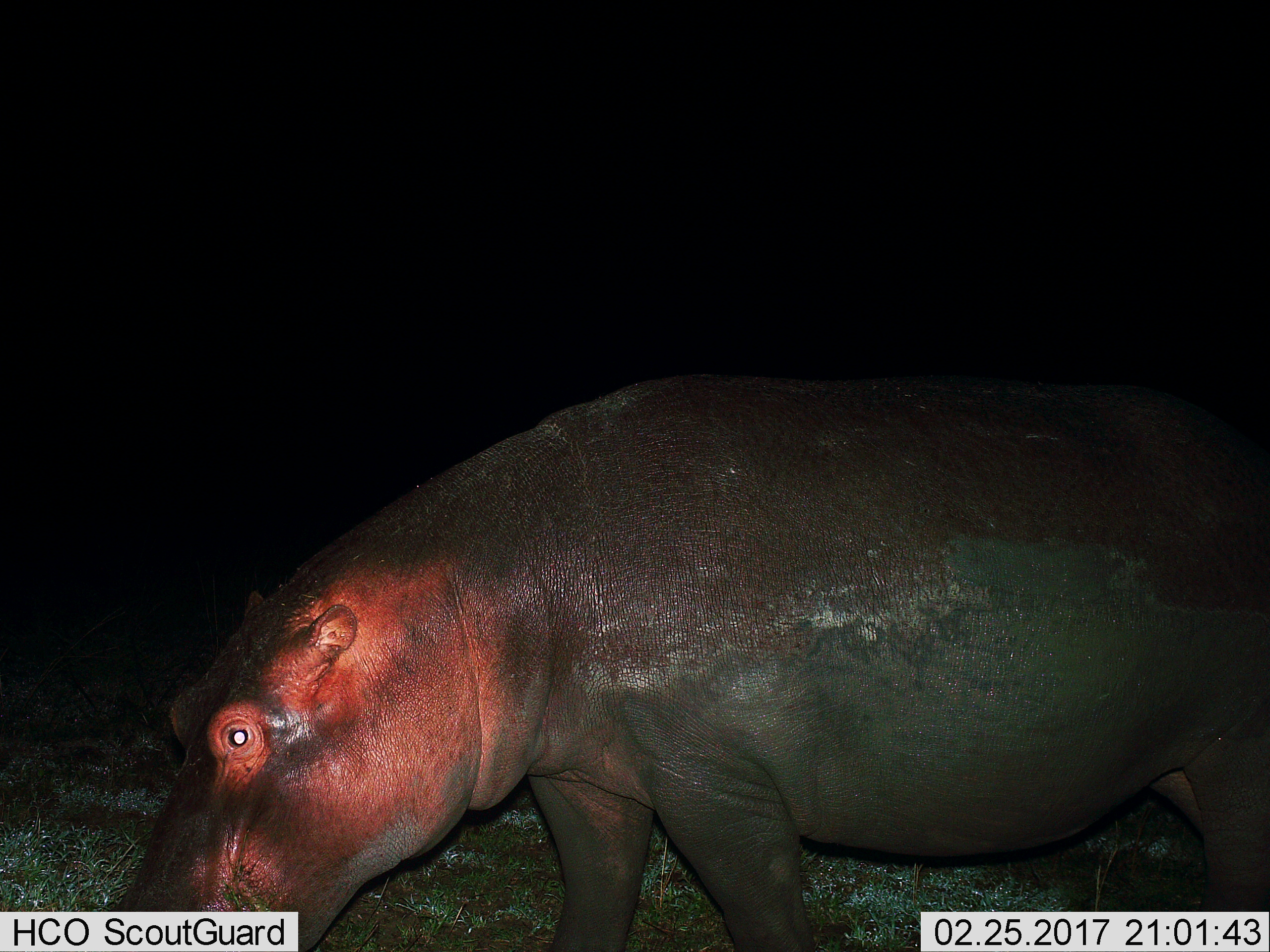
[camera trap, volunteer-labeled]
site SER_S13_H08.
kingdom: Animalia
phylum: Chordata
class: Mammalia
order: Artiodactyla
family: Hippopotamidae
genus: Hippopotamus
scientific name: Hippopotamus amphibius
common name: hippopotamus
Hippopotamus (Hippopotamus amphibius), count 1. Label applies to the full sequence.